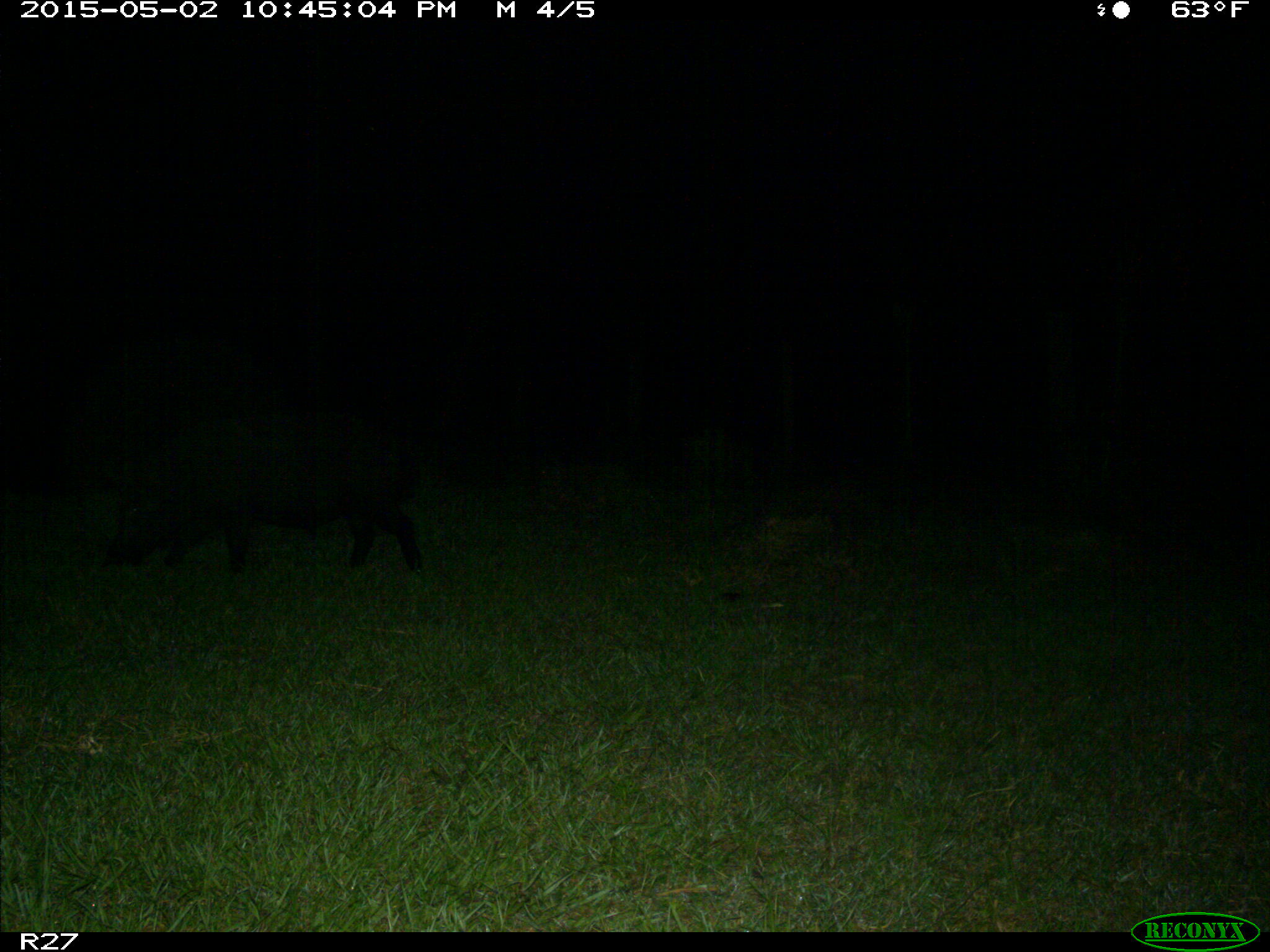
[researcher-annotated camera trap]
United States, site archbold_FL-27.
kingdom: Animalia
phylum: Chordata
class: Mammalia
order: Artiodactyla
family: Suidae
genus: Sus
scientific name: Sus scrofa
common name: wild boar